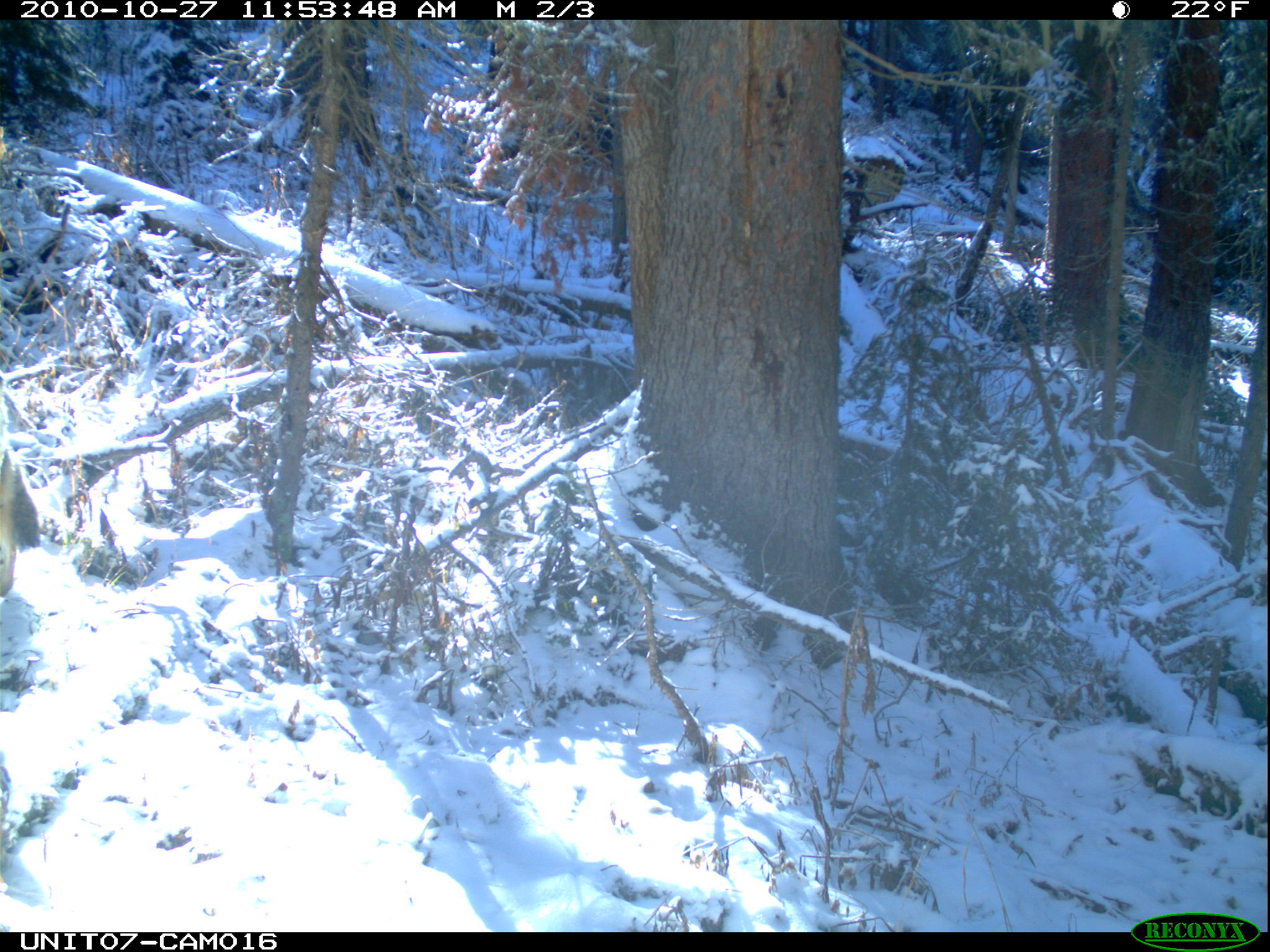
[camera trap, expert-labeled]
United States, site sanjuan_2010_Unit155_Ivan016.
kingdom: Animalia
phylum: Chordata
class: Mammalia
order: Carnivora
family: Canidae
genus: Canis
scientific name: Canis latrans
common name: coyote